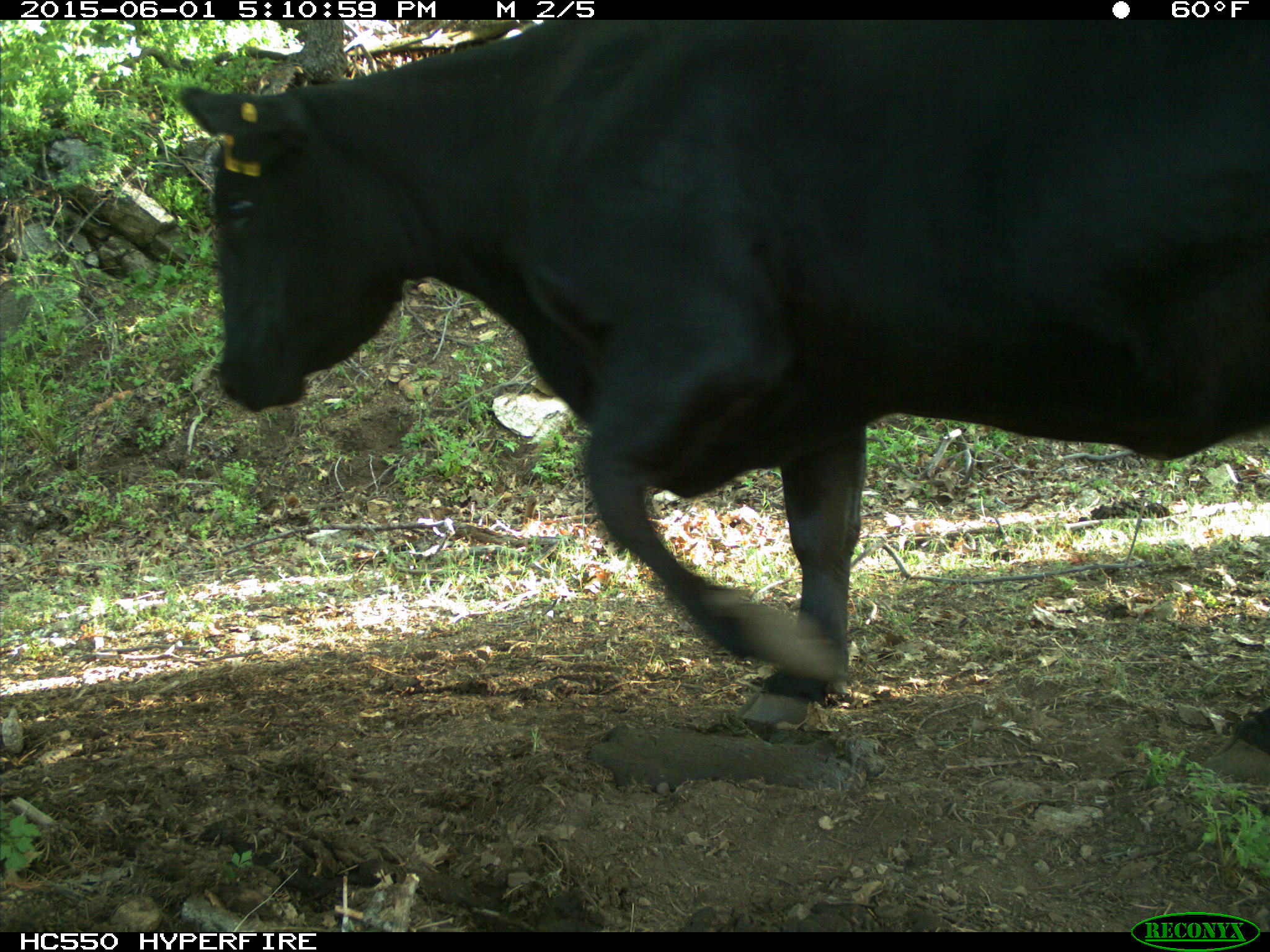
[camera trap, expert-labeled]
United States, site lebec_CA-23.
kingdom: Animalia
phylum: Chordata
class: Mammalia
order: Artiodactyla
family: Bovidae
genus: Bos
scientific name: Bos taurus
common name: domestic cow